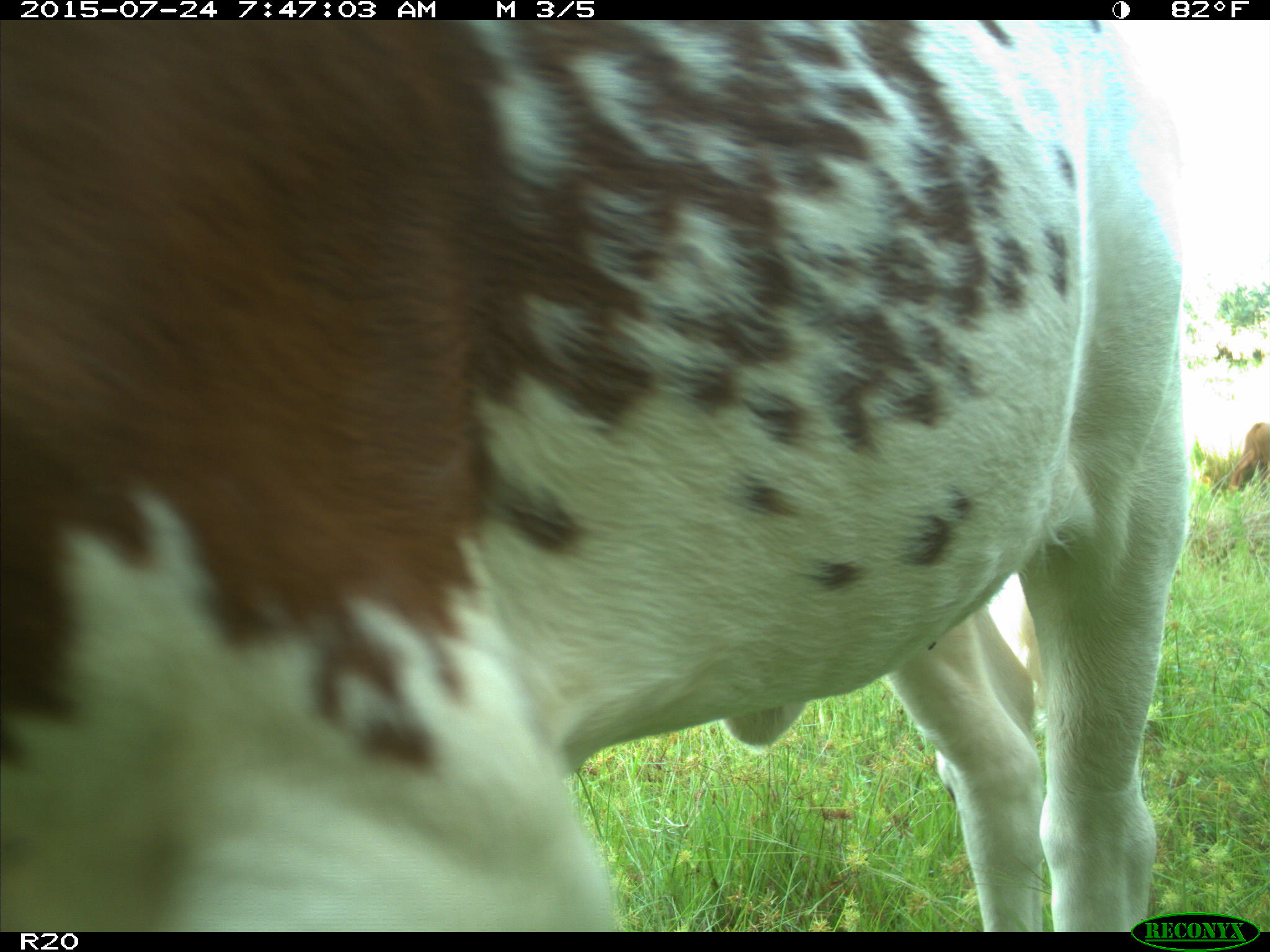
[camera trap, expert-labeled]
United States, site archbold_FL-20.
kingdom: Animalia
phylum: Chordata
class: Mammalia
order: Artiodactyla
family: Bovidae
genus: Bos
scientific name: Bos taurus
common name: domestic cow